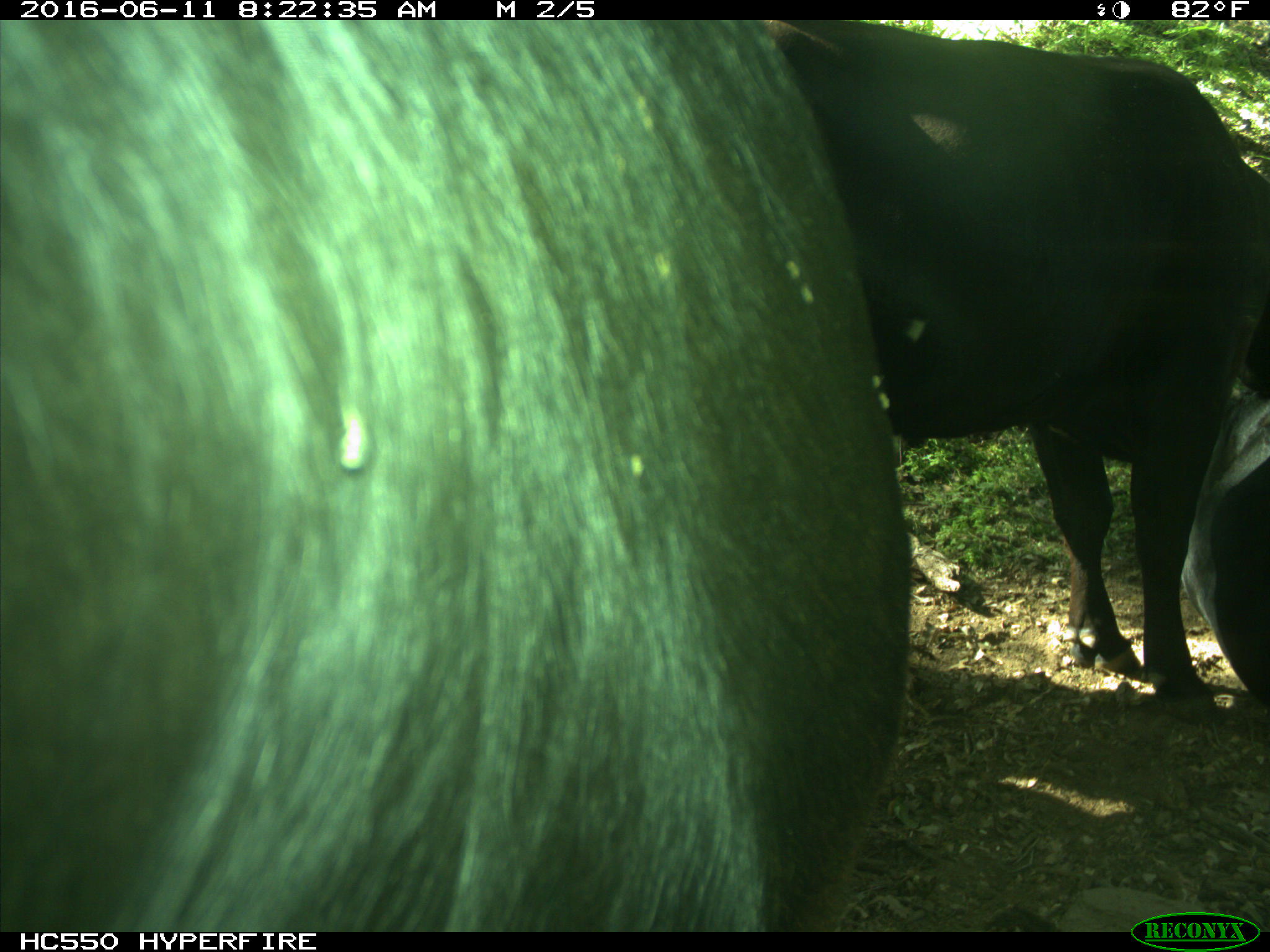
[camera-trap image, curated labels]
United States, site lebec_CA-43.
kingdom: Animalia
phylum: Chordata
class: Mammalia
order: Artiodactyla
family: Bovidae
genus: Bos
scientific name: Bos taurus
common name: domestic cow